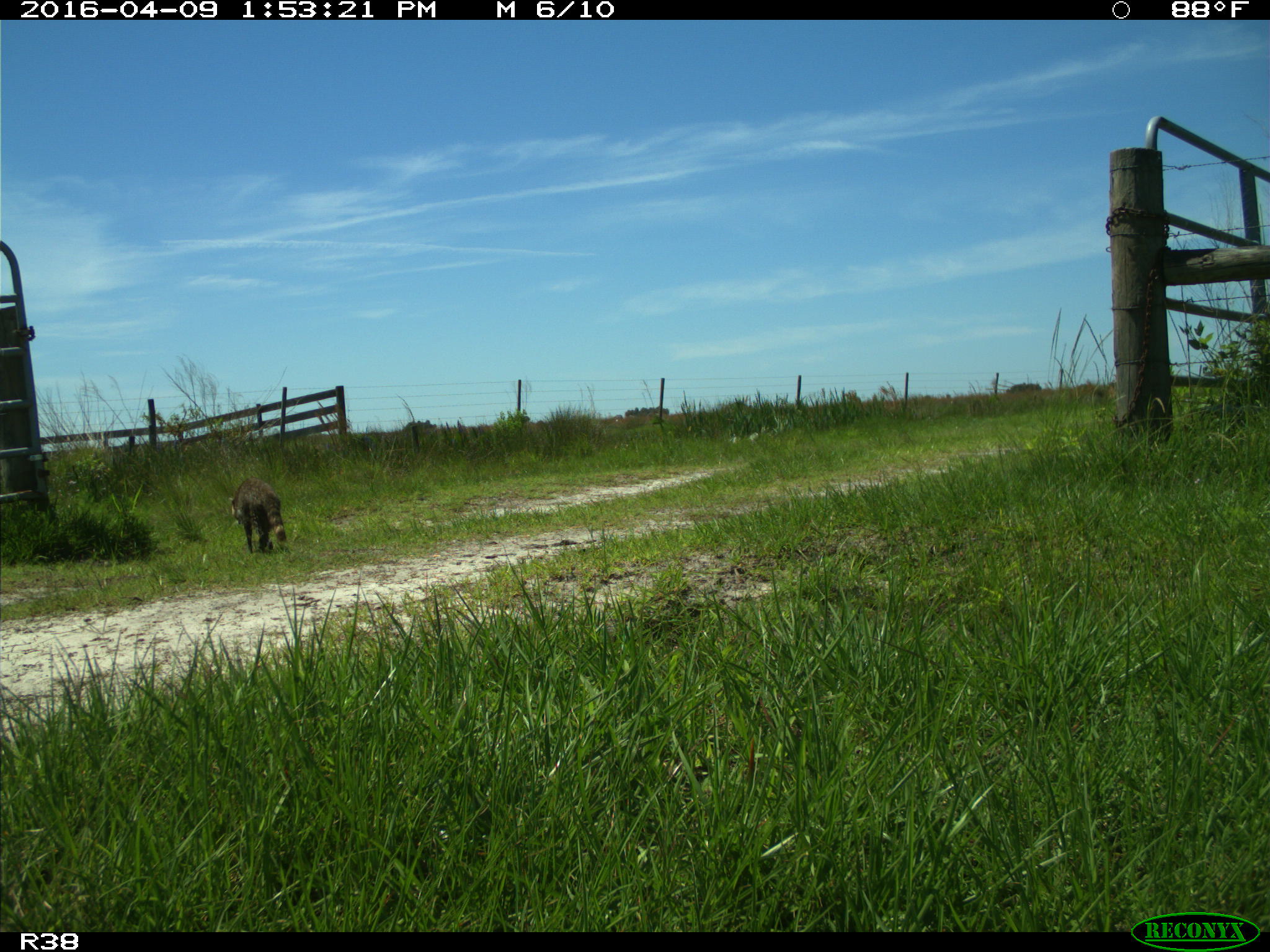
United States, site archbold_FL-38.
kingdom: Animalia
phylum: Chordata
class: Mammalia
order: Carnivora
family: Procyonidae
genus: Procyon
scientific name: Procyon lotor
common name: common raccoon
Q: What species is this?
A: Procyon lotor (common raccoon).